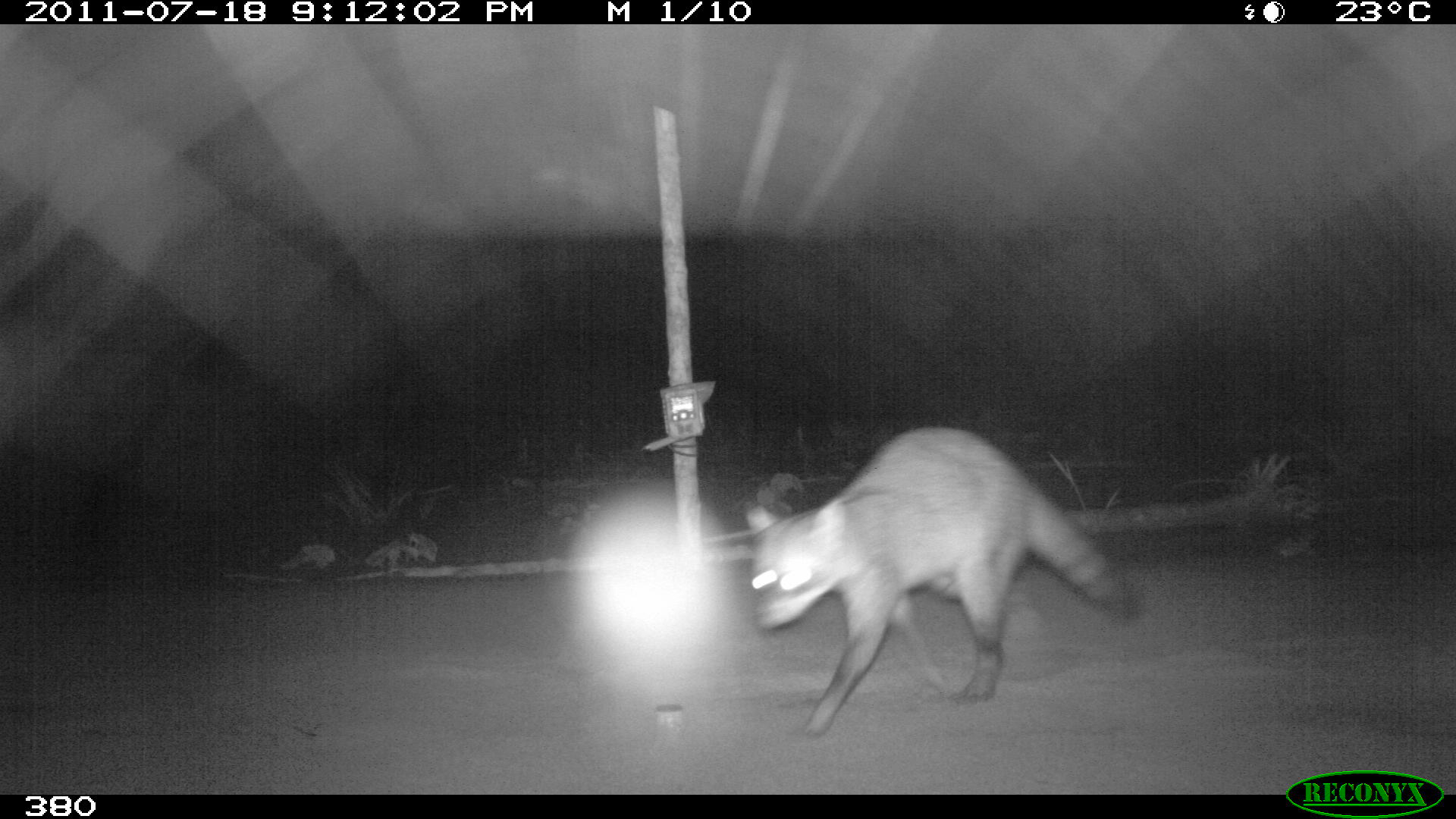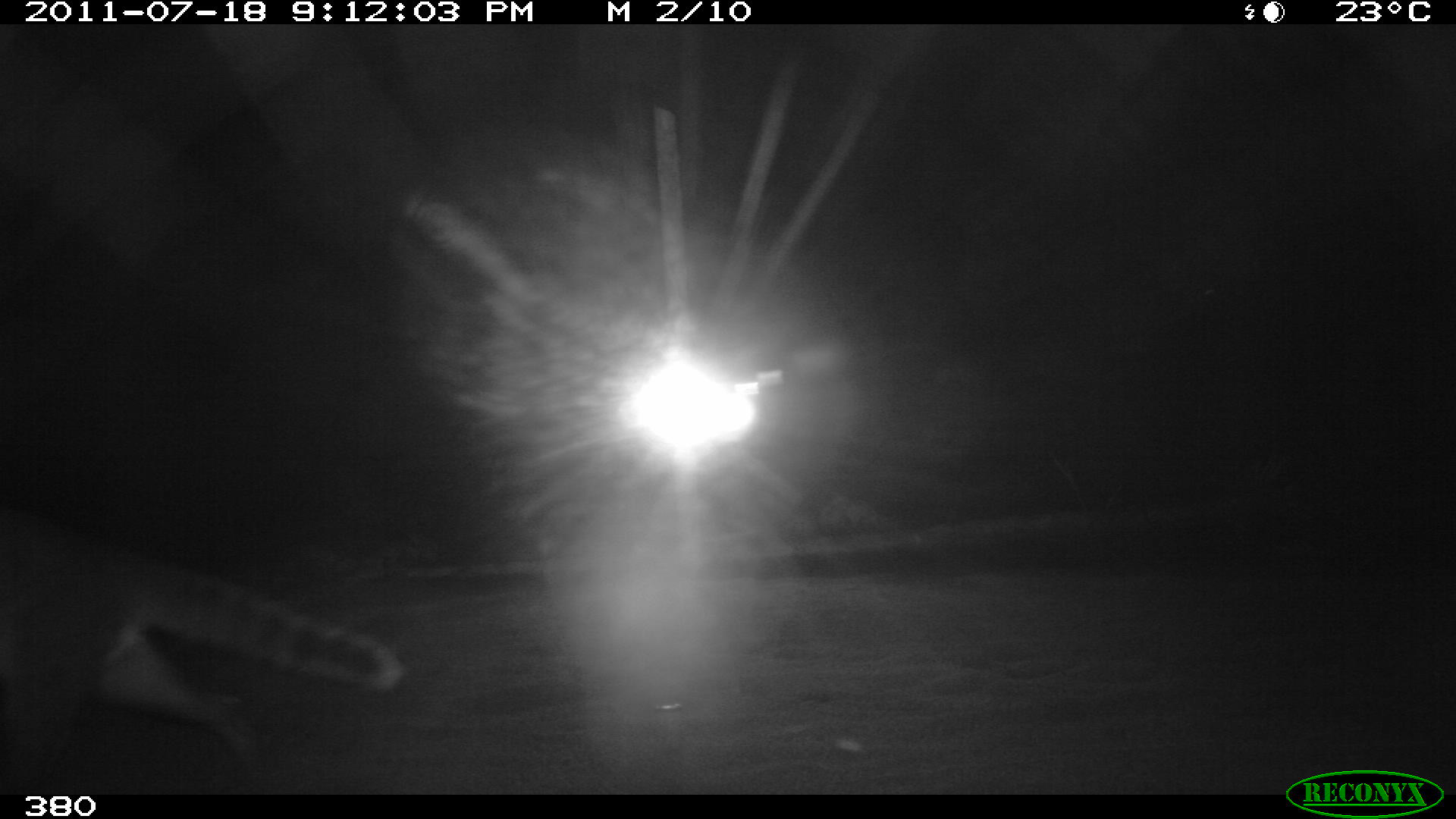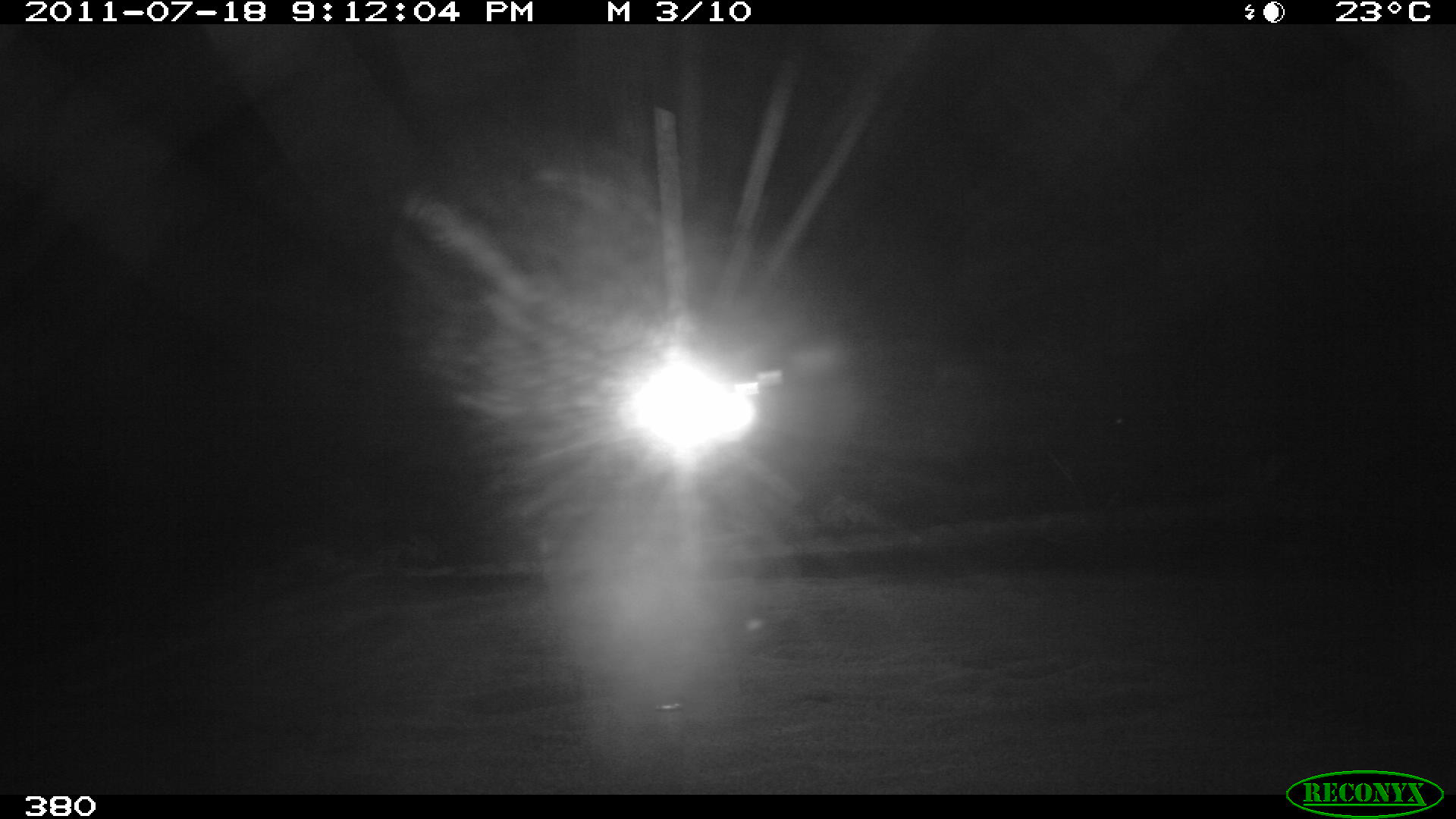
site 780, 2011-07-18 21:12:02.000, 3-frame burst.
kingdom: Animalia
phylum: Chordata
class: Mammalia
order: Carnivora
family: Procyonidae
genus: Procyon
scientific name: Procyon cancrivorus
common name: crab-eating raccoon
Procyon cancrivorus (crab-eating raccoon).